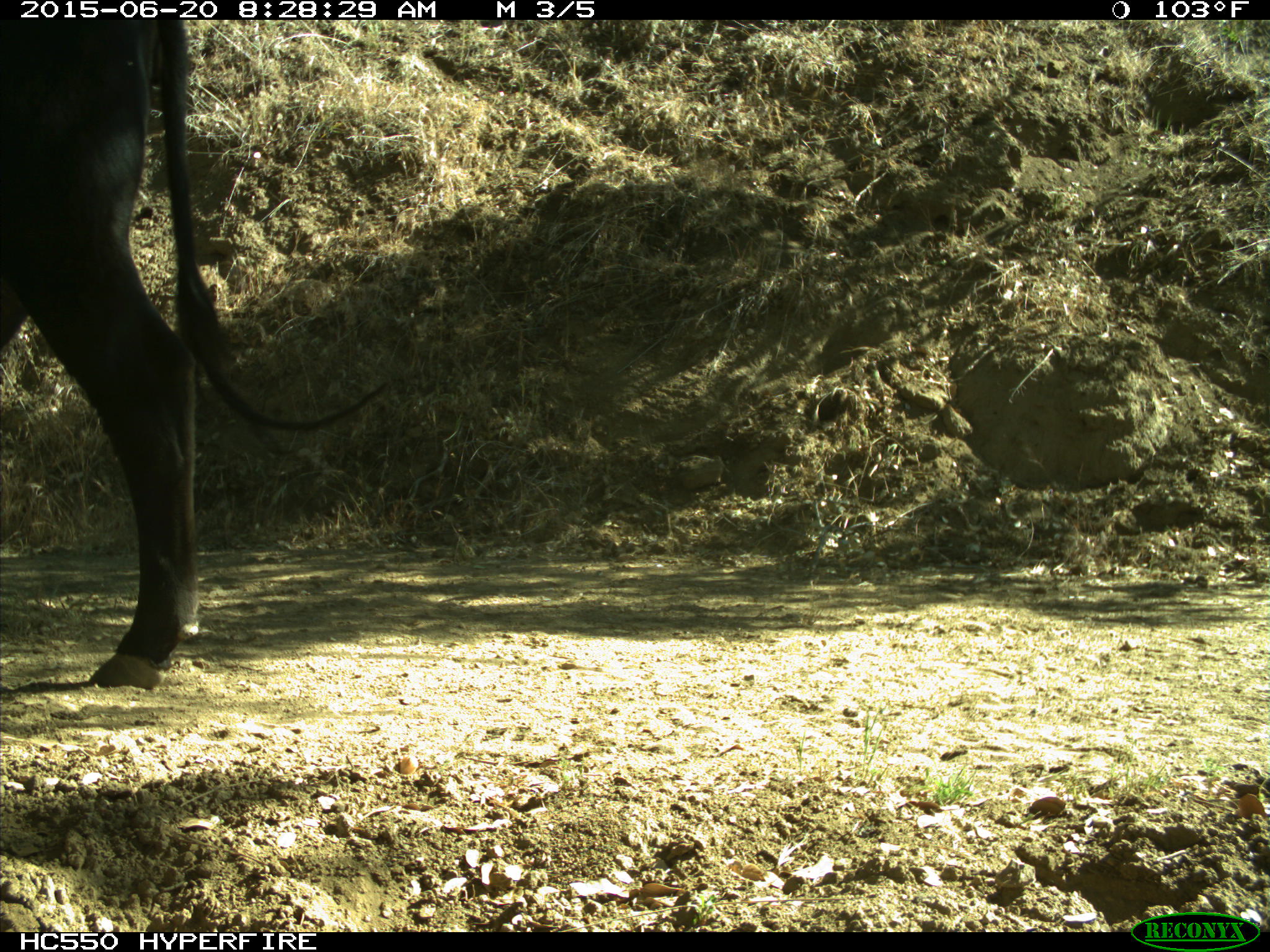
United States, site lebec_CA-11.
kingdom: Animalia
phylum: Chordata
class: Mammalia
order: Artiodactyla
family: Bovidae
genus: Bos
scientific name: Bos taurus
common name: domestic cow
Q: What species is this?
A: Bos taurus (domestic cow).